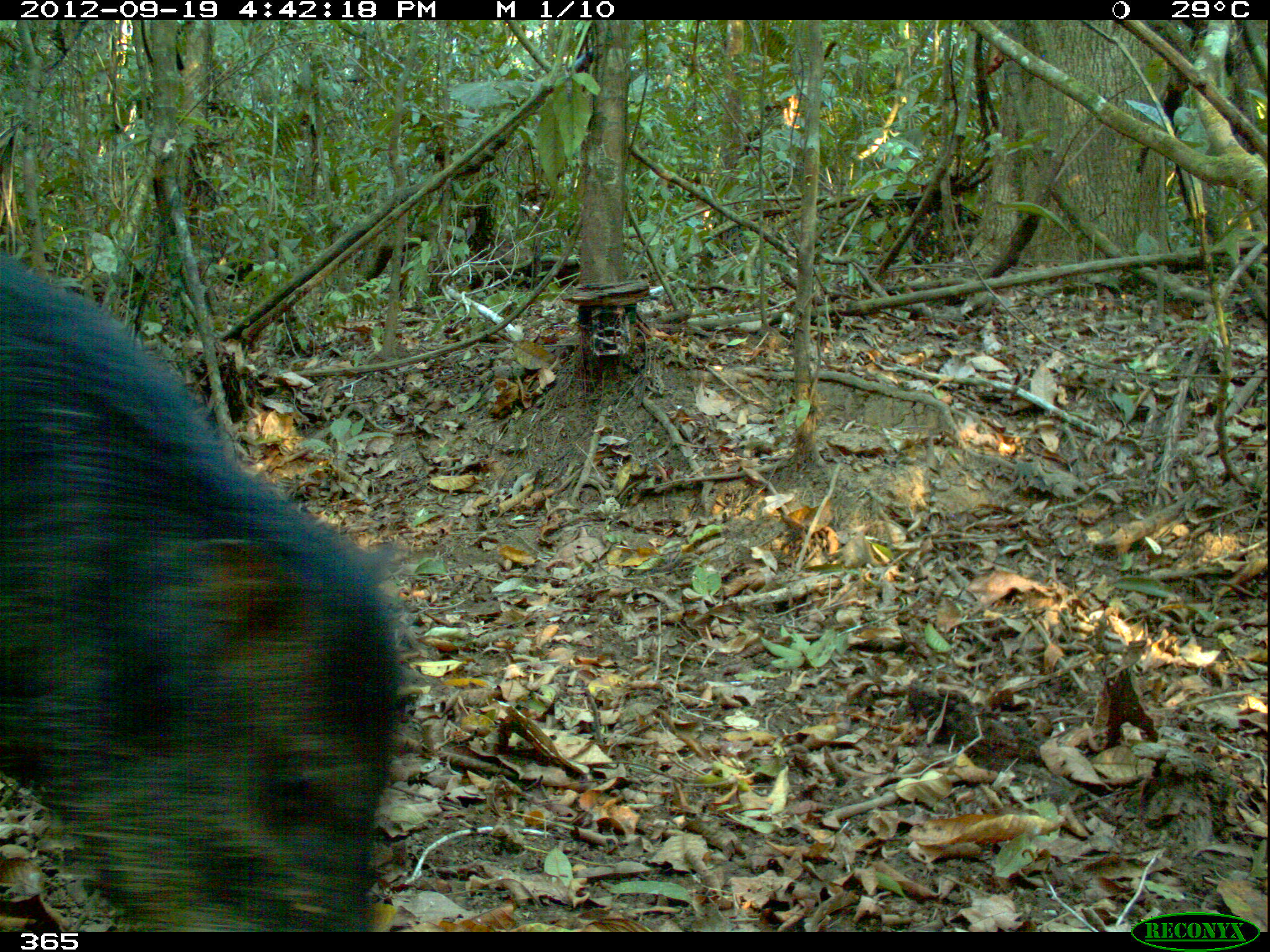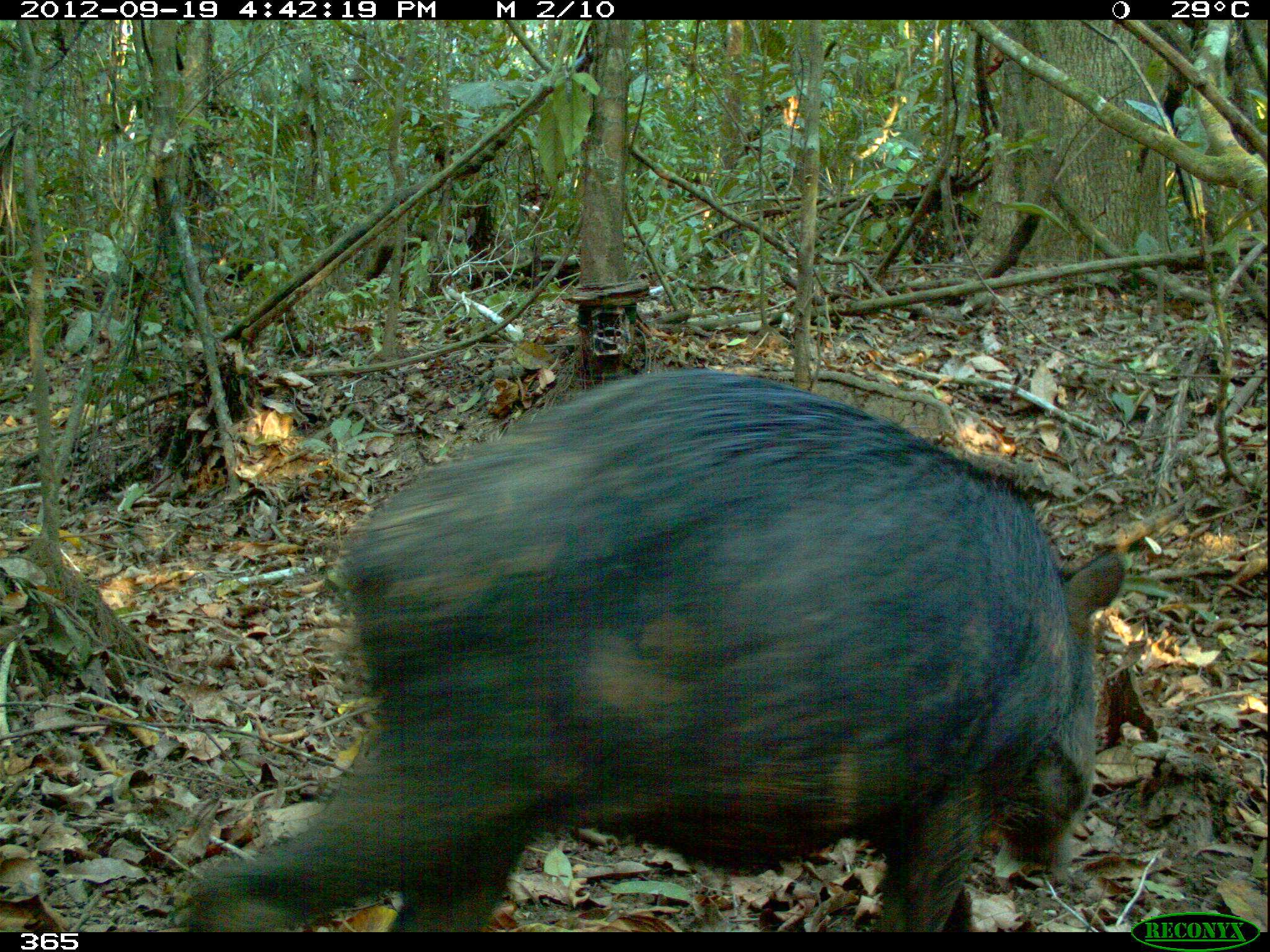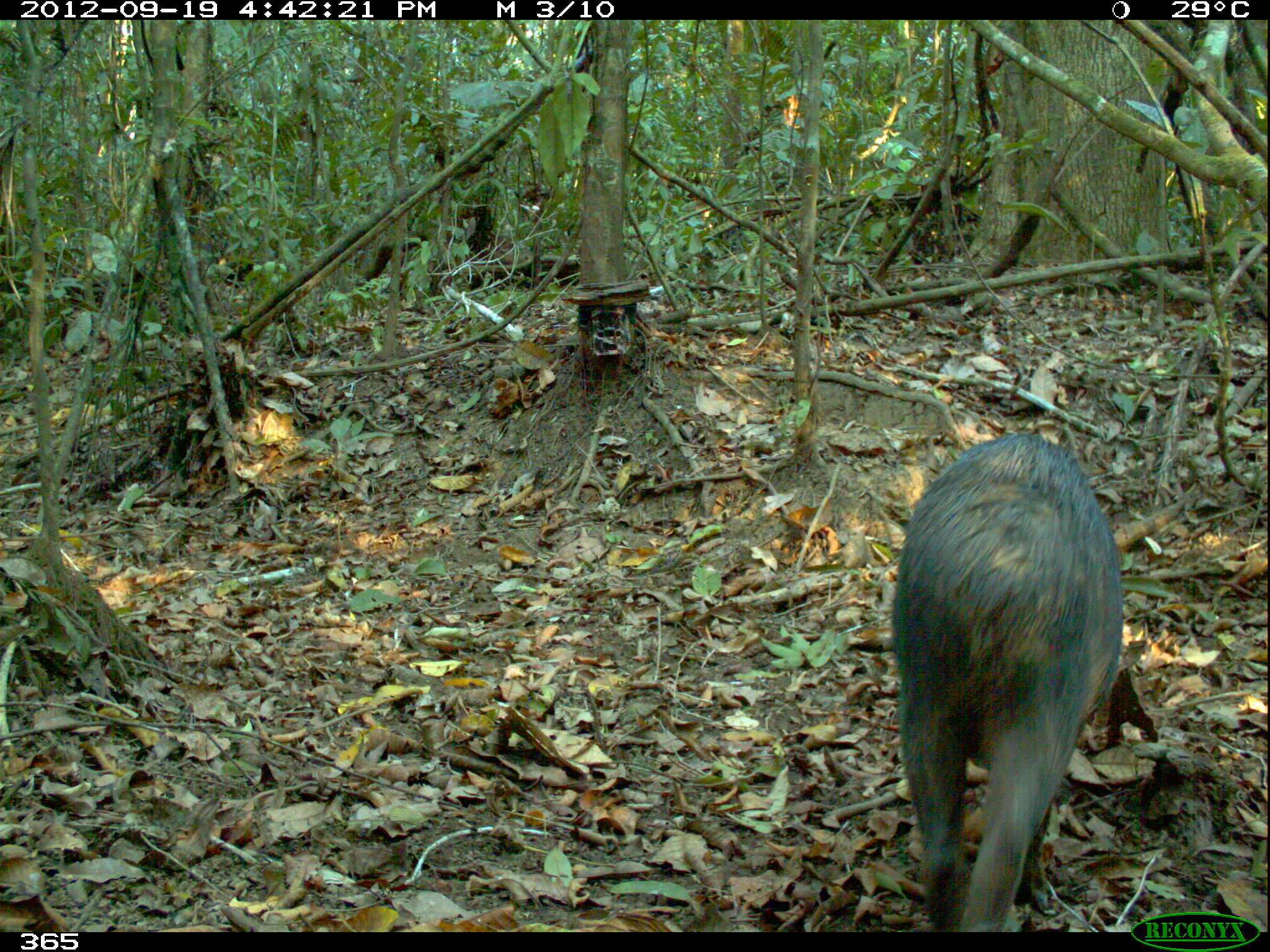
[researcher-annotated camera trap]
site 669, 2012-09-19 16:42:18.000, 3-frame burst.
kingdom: Animalia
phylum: Chordata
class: Mammalia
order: Artiodactyla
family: Tayassuidae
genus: Tayassu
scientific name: Tayassu pecari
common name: white-lipped peccary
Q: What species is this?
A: Tayassu pecari (white-lipped peccary).